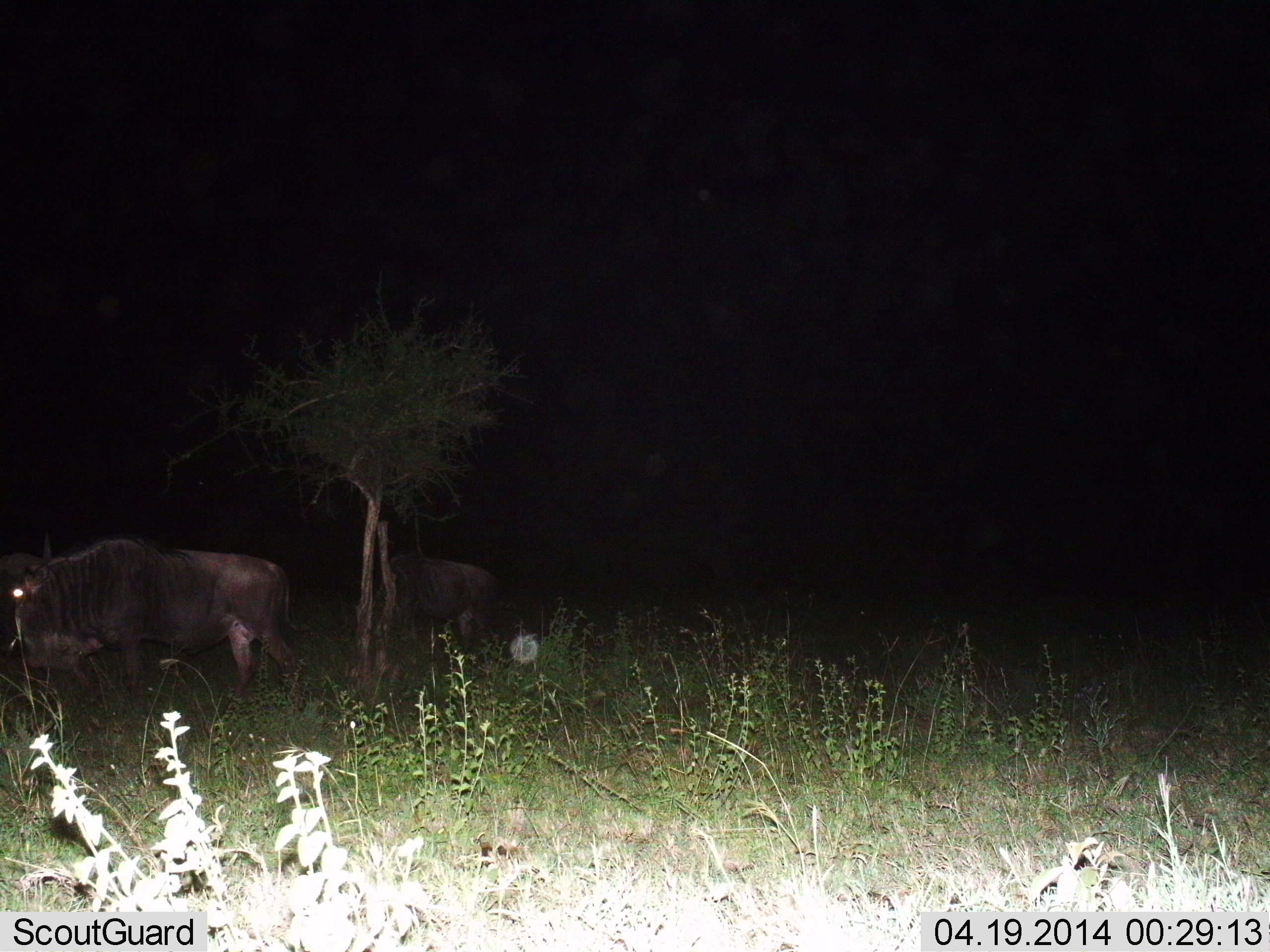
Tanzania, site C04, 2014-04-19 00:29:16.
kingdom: Animalia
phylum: Chordata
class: Mammalia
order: Artiodactyla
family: Bovidae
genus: Connochaetes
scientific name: Connochaetes taurinus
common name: blue wildebeest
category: wildebeest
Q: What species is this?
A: Wildebeest (blue wildebeest) (Connochaetes taurinus).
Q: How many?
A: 2.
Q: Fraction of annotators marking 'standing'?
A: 80%.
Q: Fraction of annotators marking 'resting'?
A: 0%.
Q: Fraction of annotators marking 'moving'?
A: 10%.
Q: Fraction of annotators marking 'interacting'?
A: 0%.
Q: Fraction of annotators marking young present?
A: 0%.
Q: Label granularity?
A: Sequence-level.